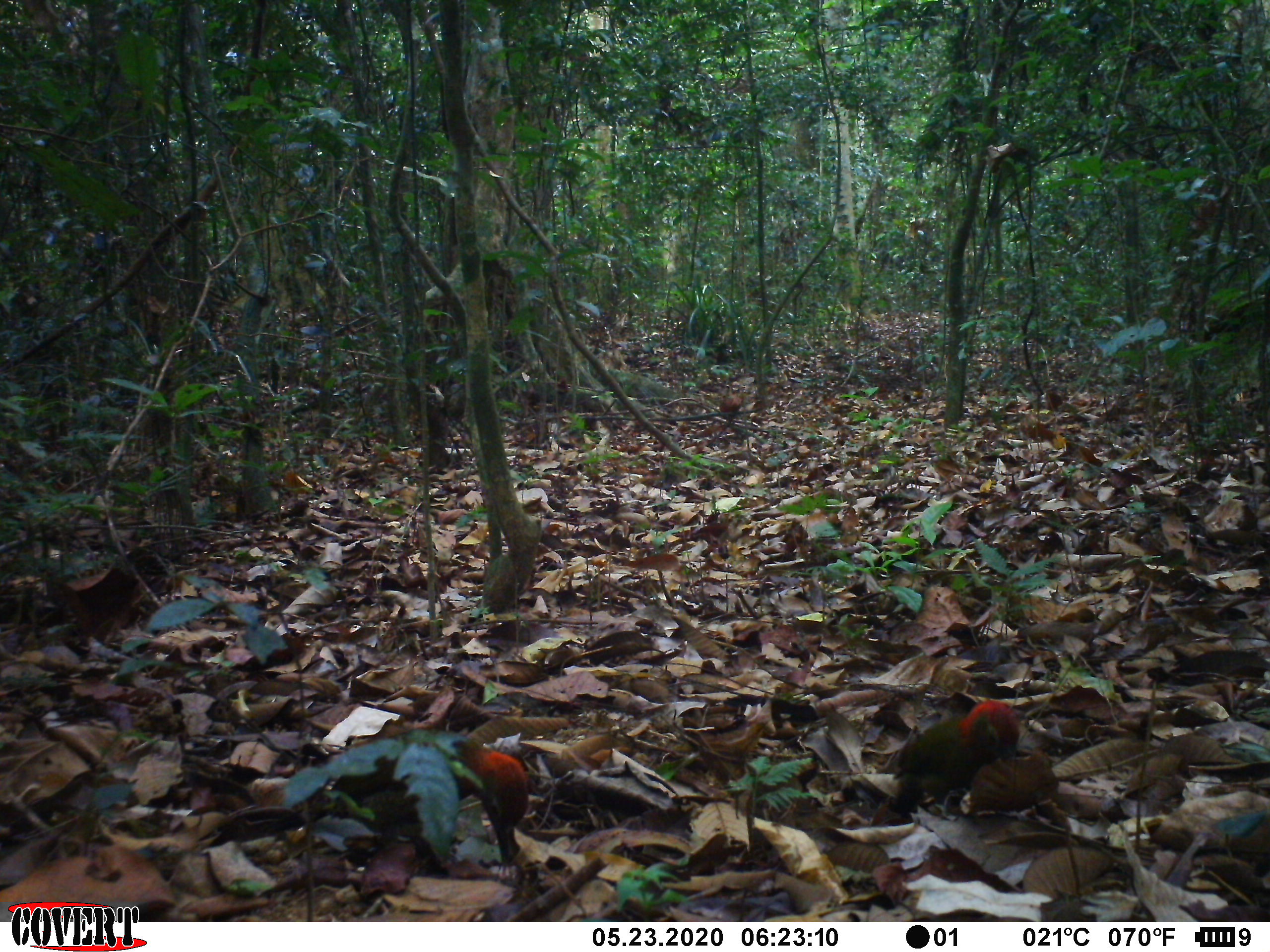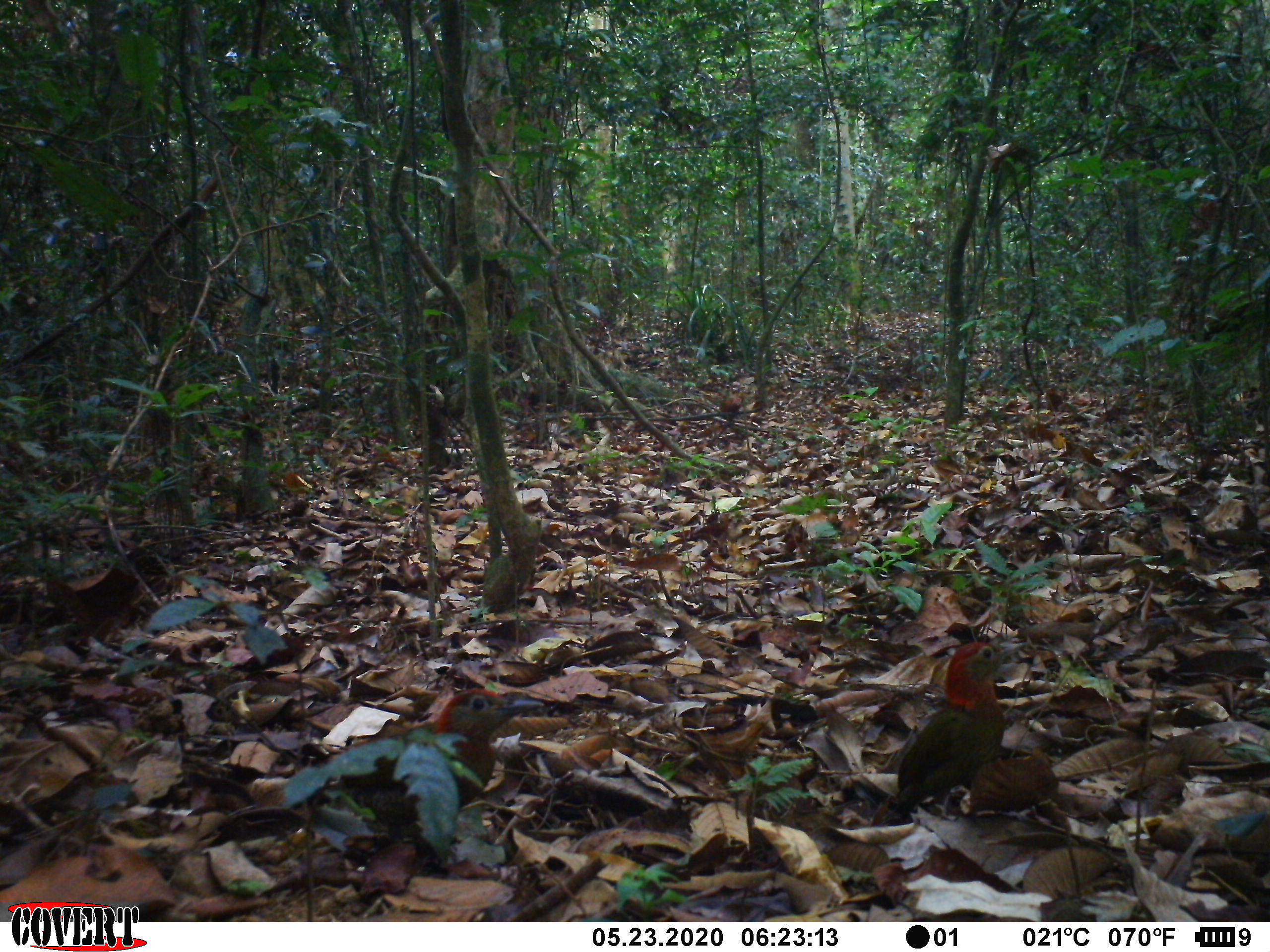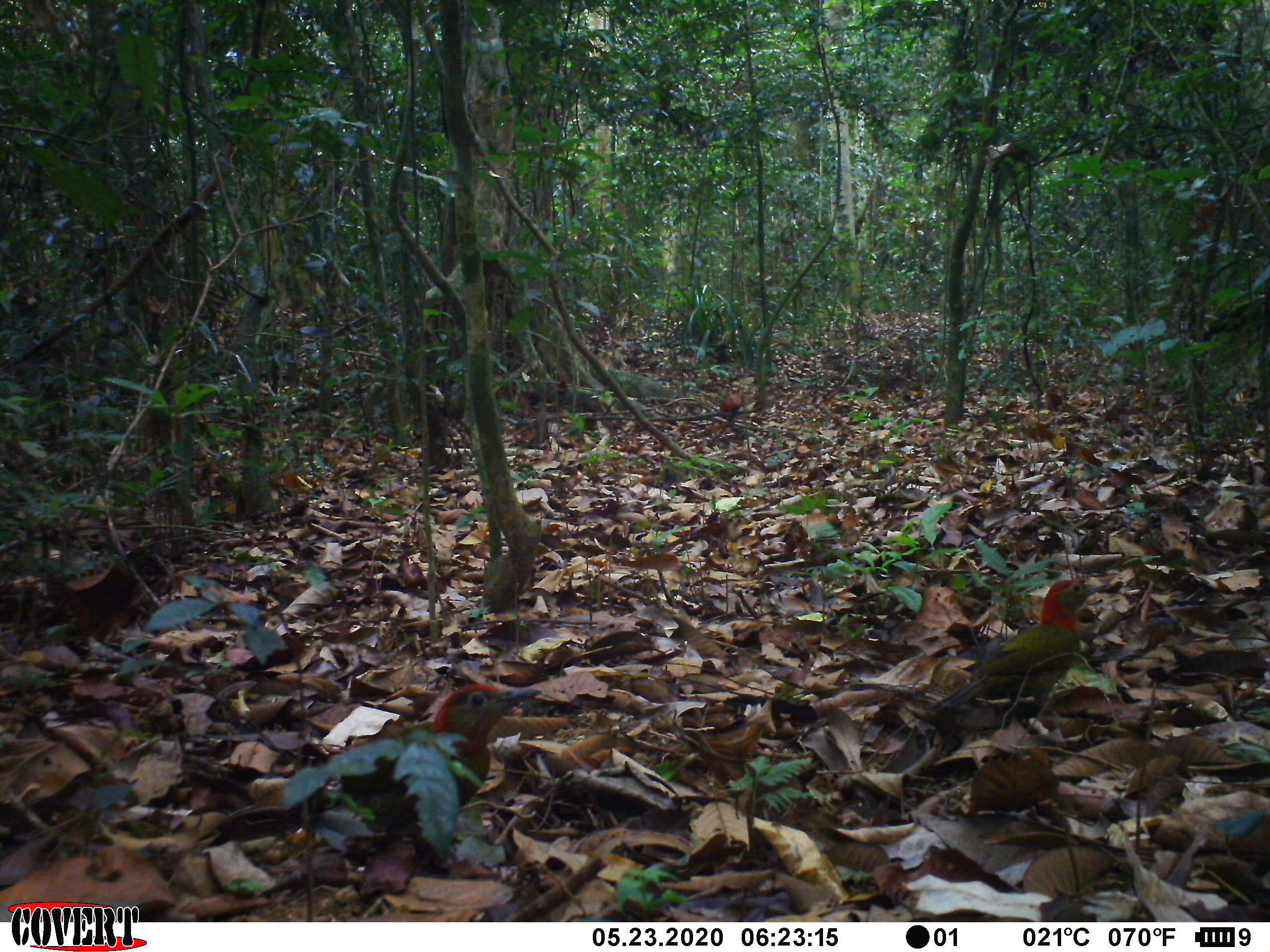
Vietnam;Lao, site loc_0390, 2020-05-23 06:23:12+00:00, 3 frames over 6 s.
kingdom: Animalia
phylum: Chordata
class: Aves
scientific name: Aves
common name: bird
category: unidentified bird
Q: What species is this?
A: Unidentified bird (bird) (Aves).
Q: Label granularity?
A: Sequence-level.